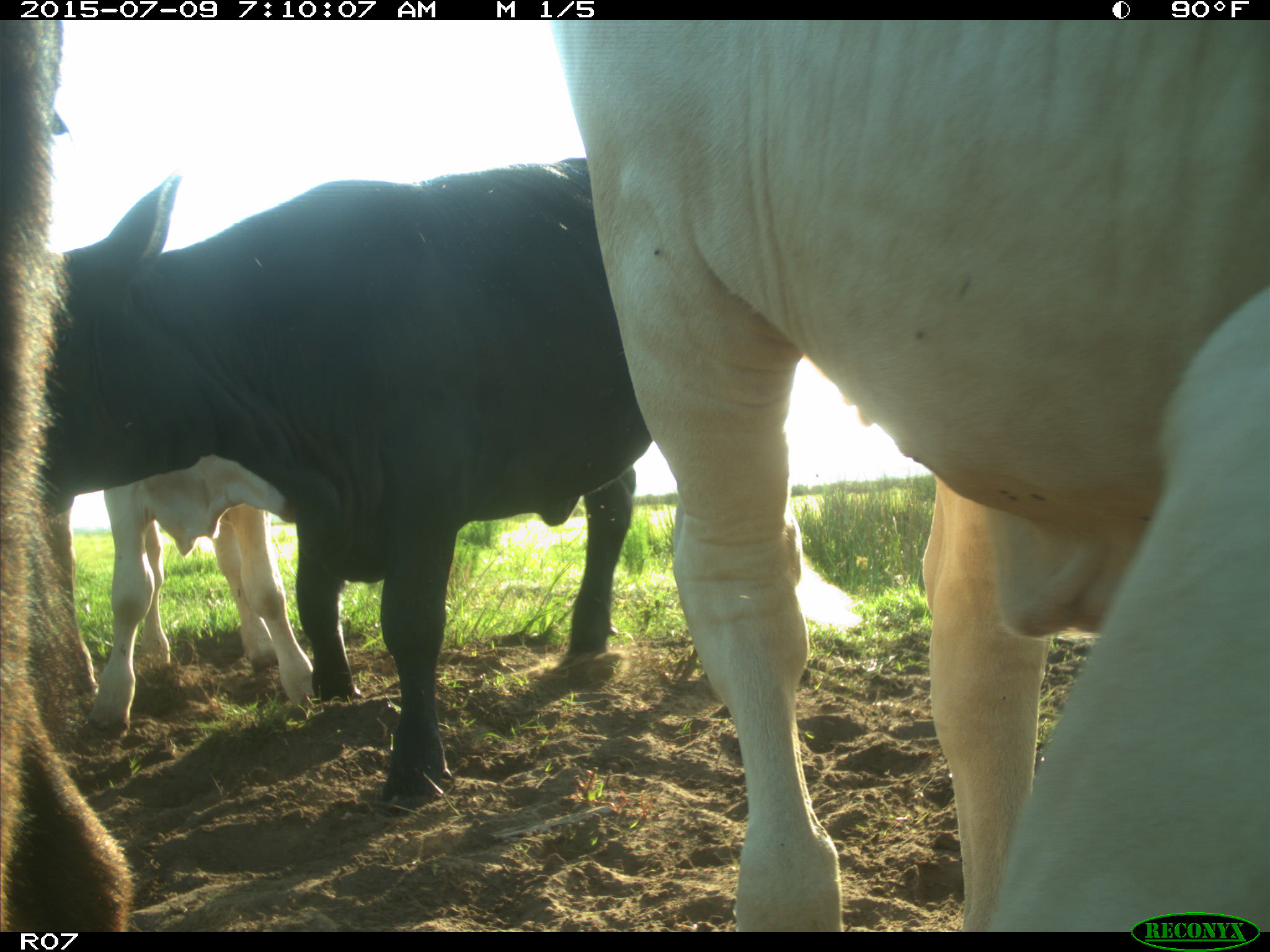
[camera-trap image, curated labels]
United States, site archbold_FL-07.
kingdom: Animalia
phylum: Chordata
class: Mammalia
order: Artiodactyla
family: Bovidae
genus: Bos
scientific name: Bos taurus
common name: domestic cow